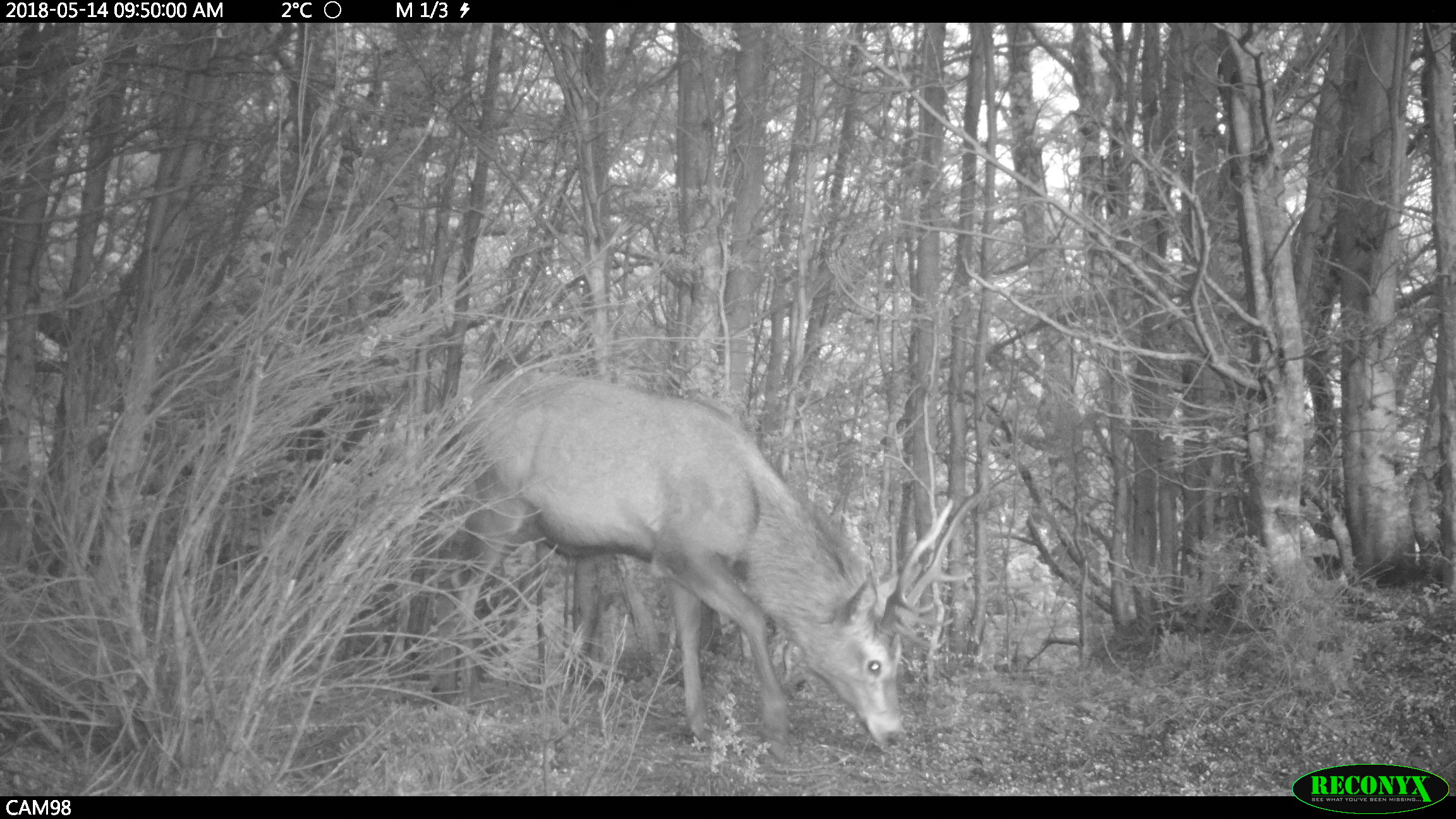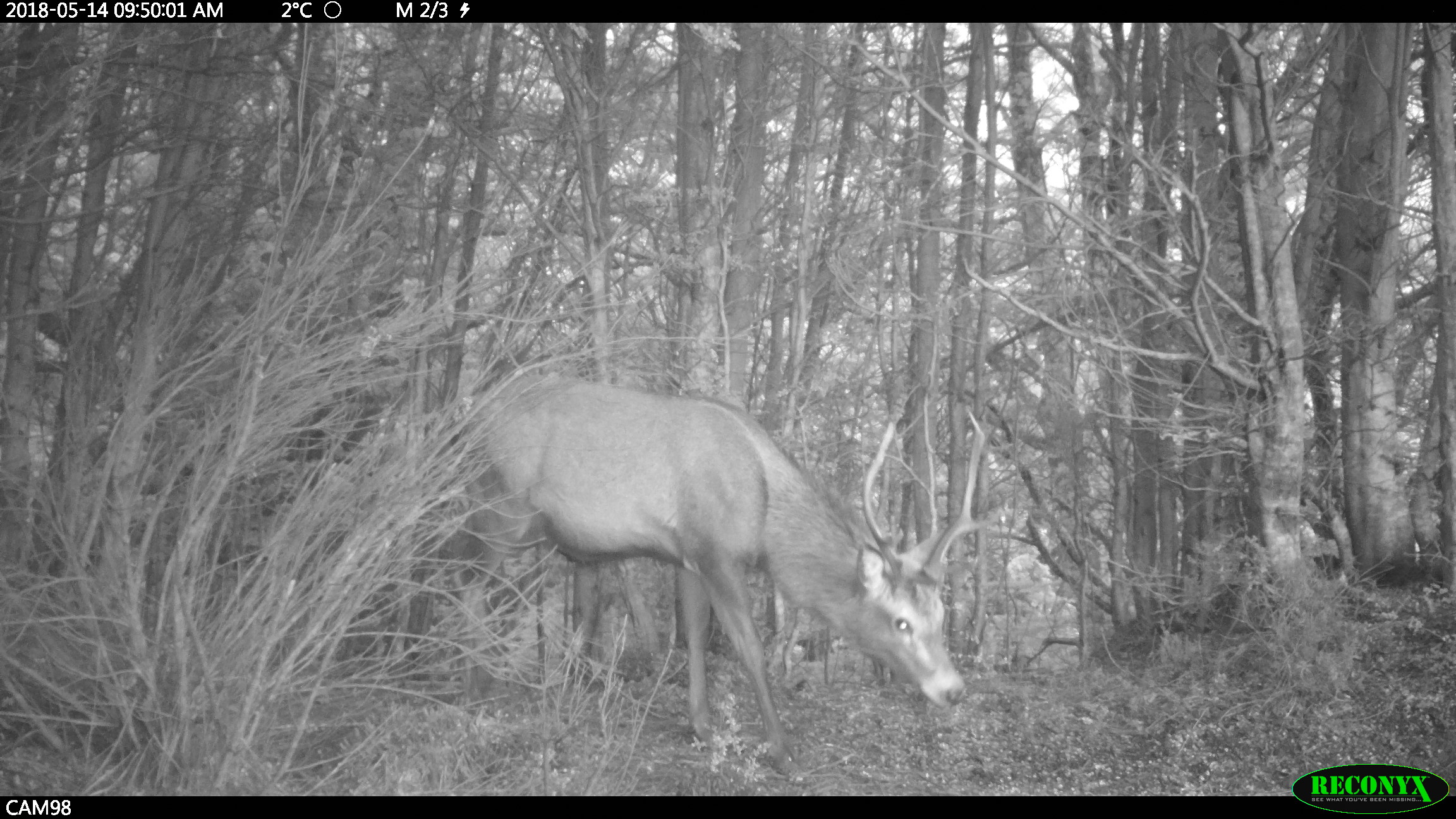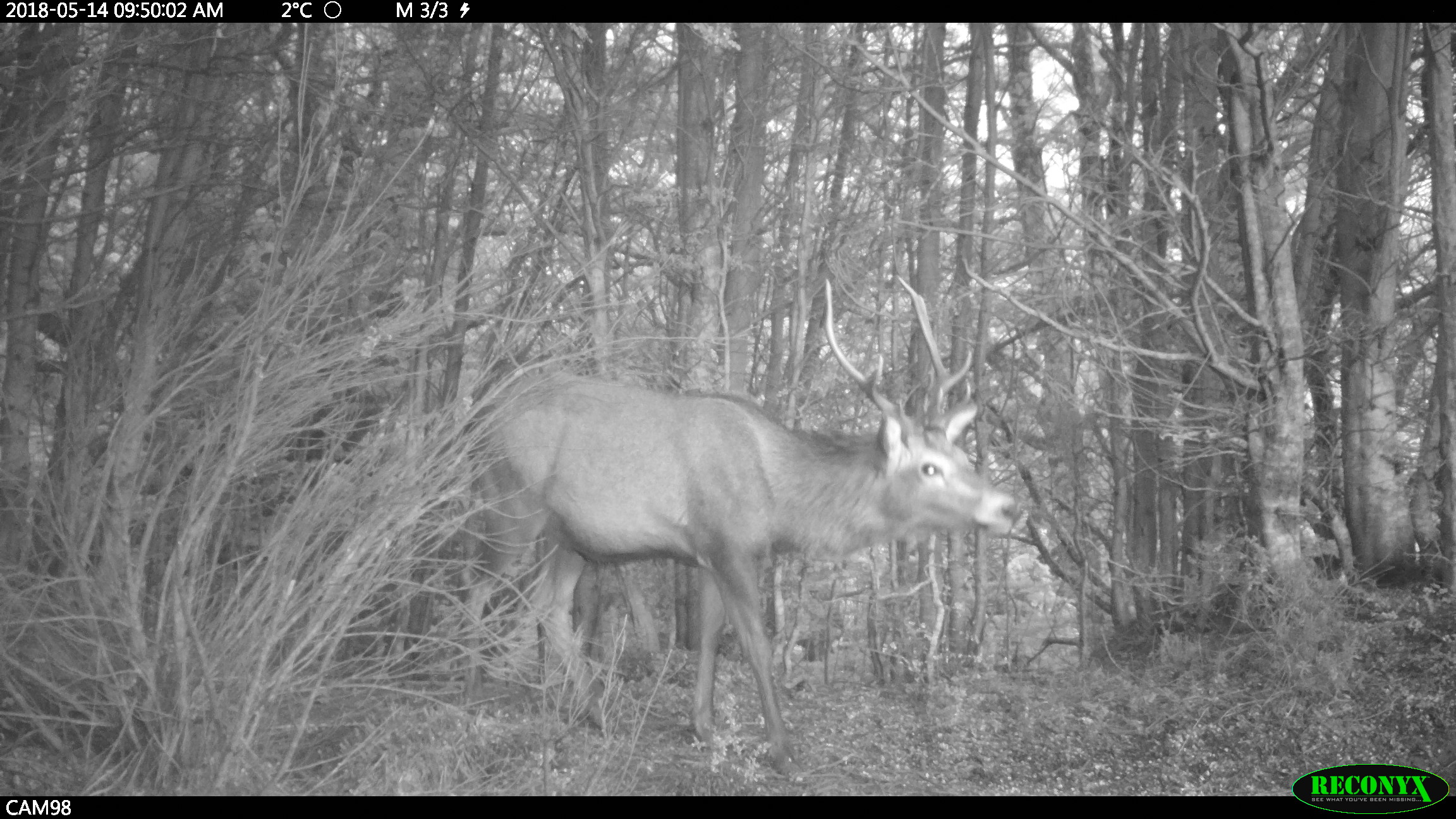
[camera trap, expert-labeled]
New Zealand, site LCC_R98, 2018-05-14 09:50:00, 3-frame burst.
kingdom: Animalia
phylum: Chordata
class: Mammalia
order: Artiodactyla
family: Cervidae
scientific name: Cervidae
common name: deer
Deer (Cervidae).